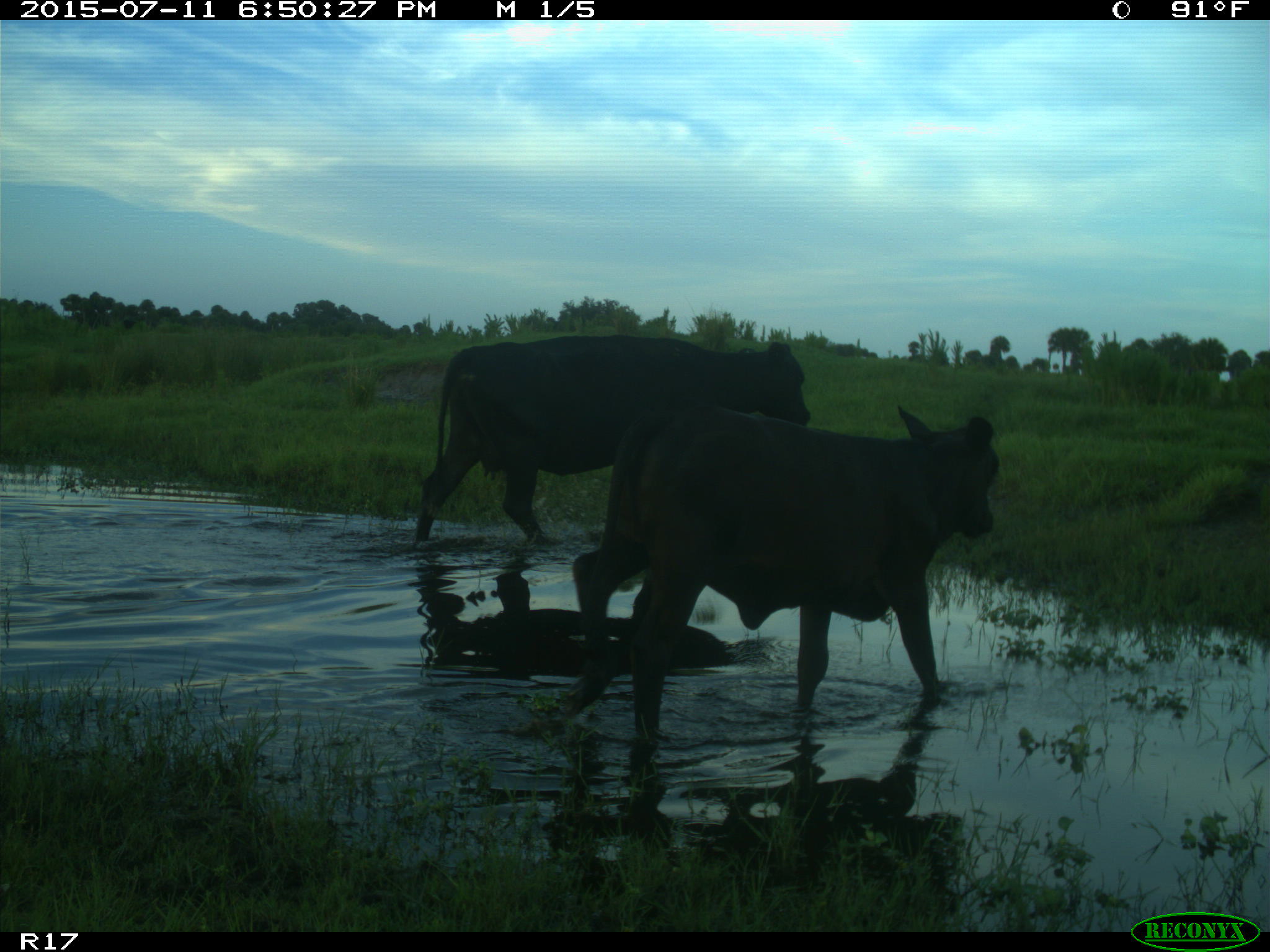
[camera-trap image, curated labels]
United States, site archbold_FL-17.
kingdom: Animalia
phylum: Chordata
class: Mammalia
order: Artiodactyla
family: Bovidae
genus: Bos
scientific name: Bos taurus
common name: domestic cow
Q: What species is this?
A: Bos taurus (domestic cow).